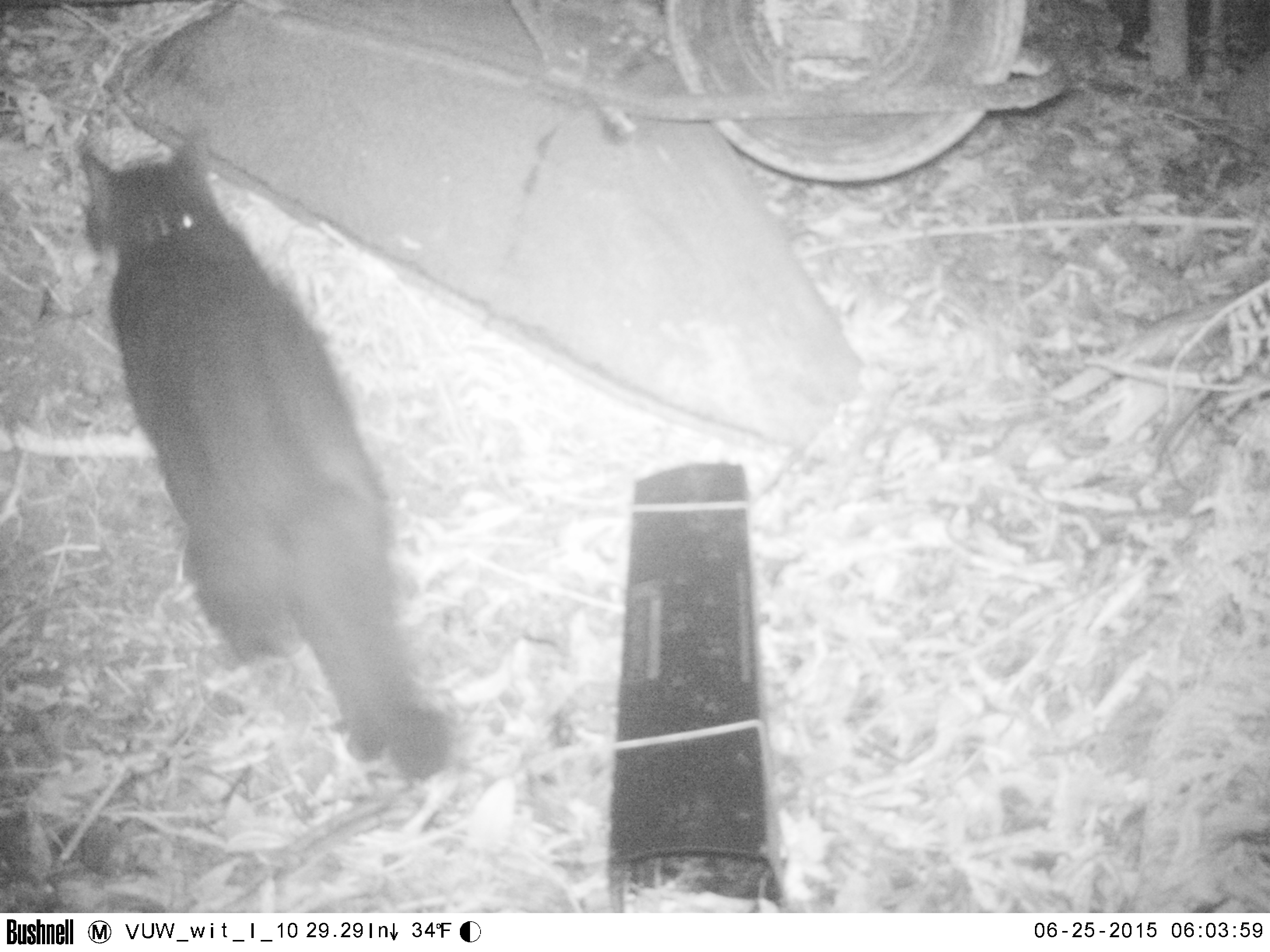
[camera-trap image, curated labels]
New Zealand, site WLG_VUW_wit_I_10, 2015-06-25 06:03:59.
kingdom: Animalia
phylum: Chordata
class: Mammalia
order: Carnivora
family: Felidae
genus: Felis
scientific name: Felis catus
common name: domestic cat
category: cat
Cat (domestic cat) (Felis catus).